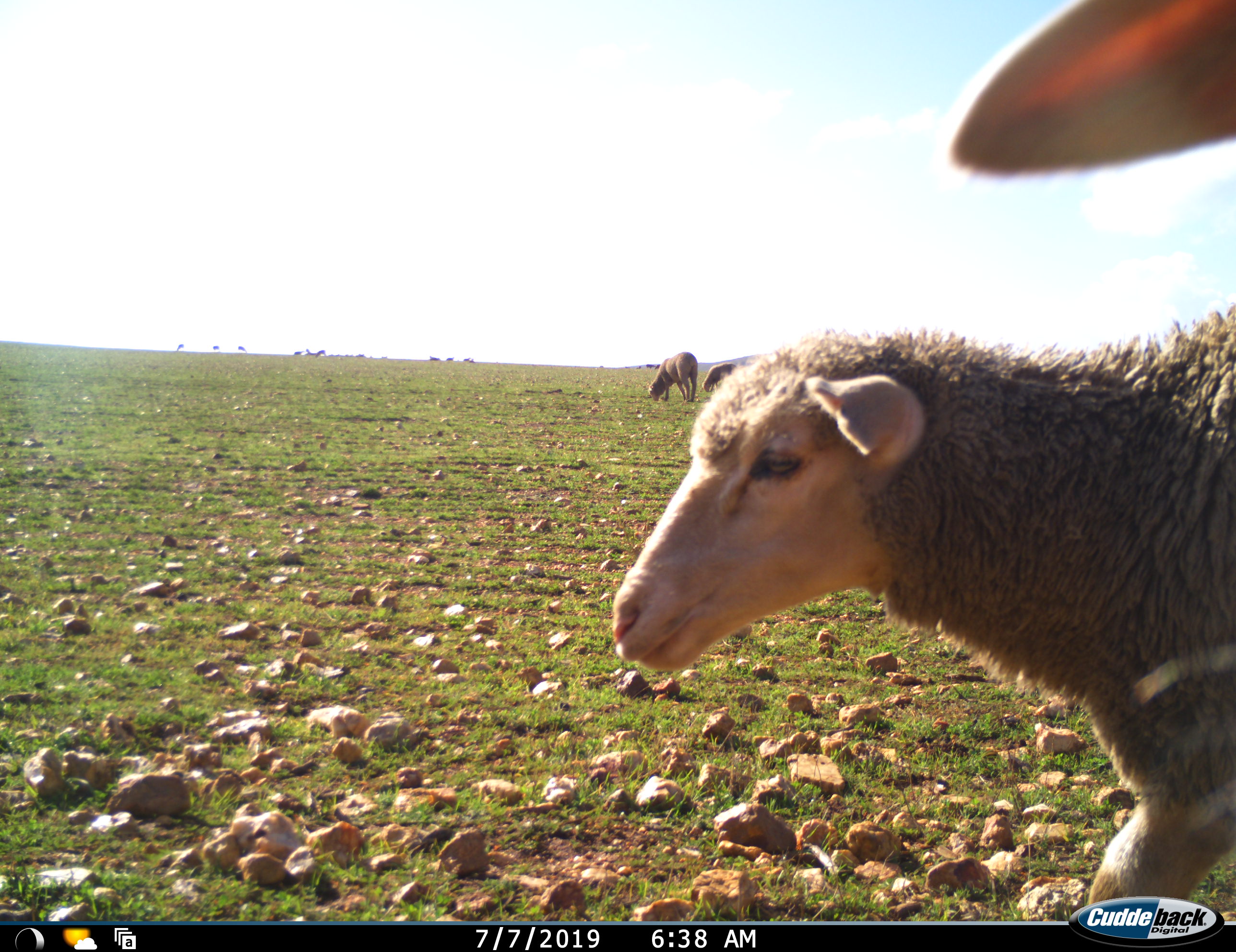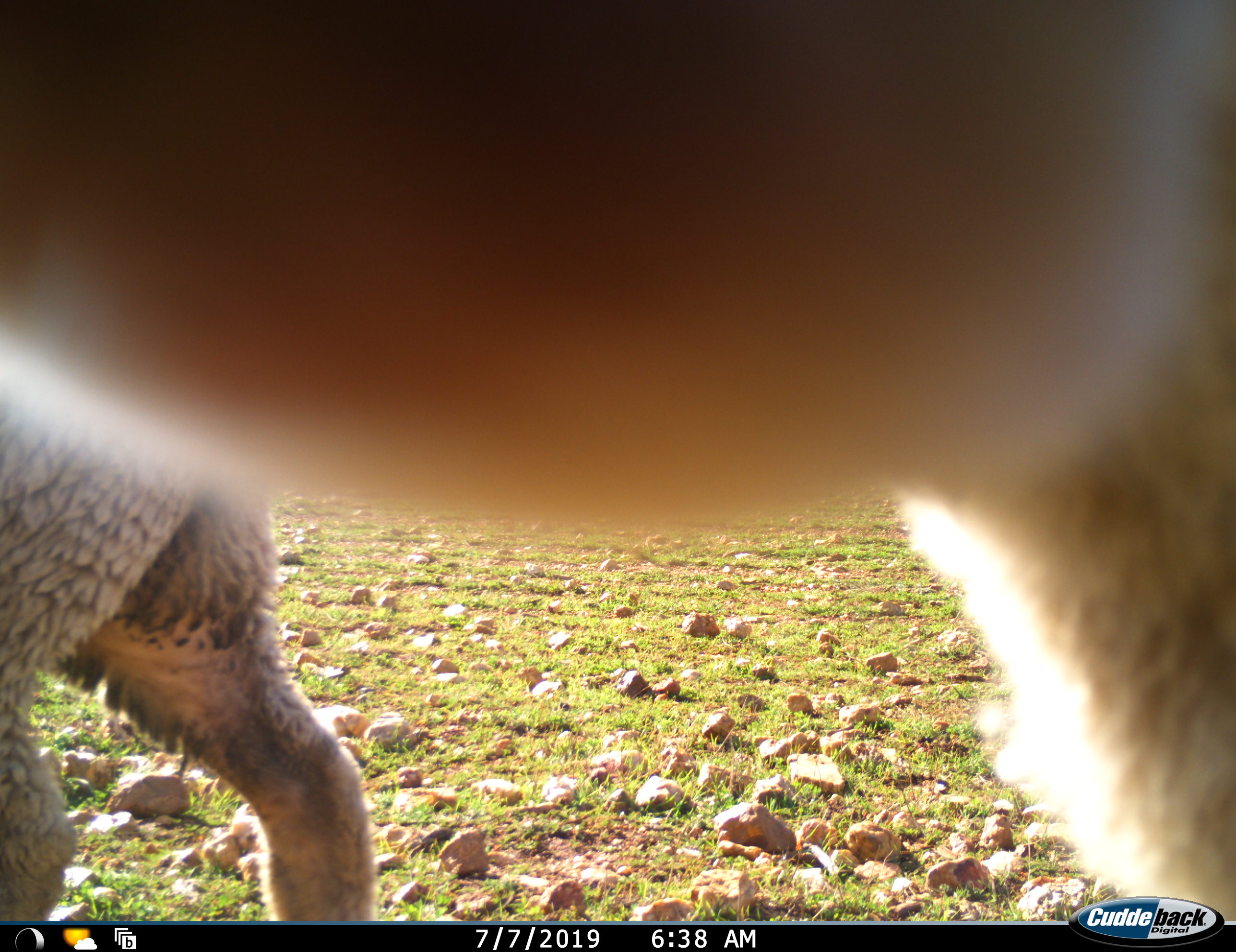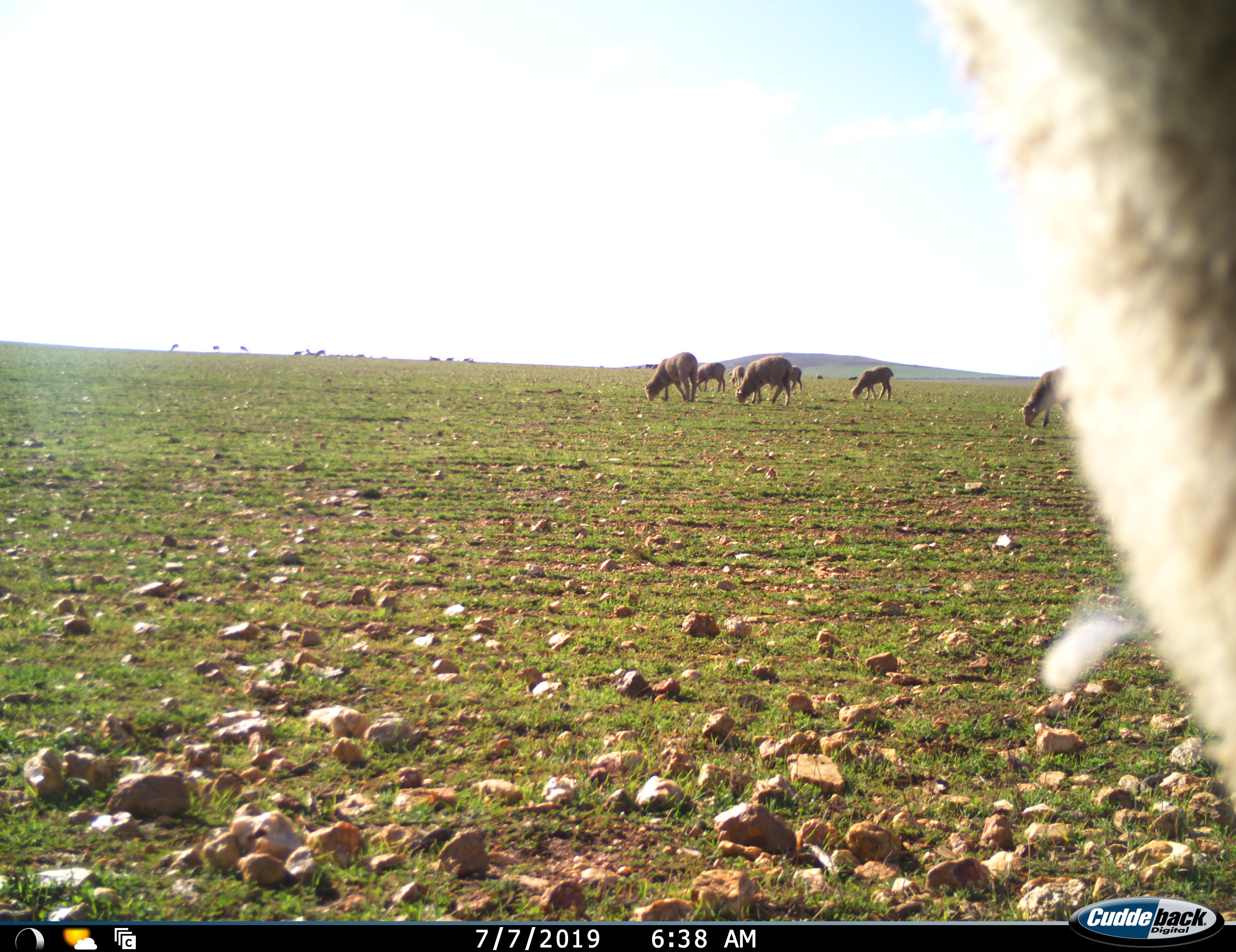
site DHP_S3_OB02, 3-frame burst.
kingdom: Animalia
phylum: Chordata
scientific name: Vertebrata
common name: domestic animal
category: domesticanimal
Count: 11-50.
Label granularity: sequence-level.